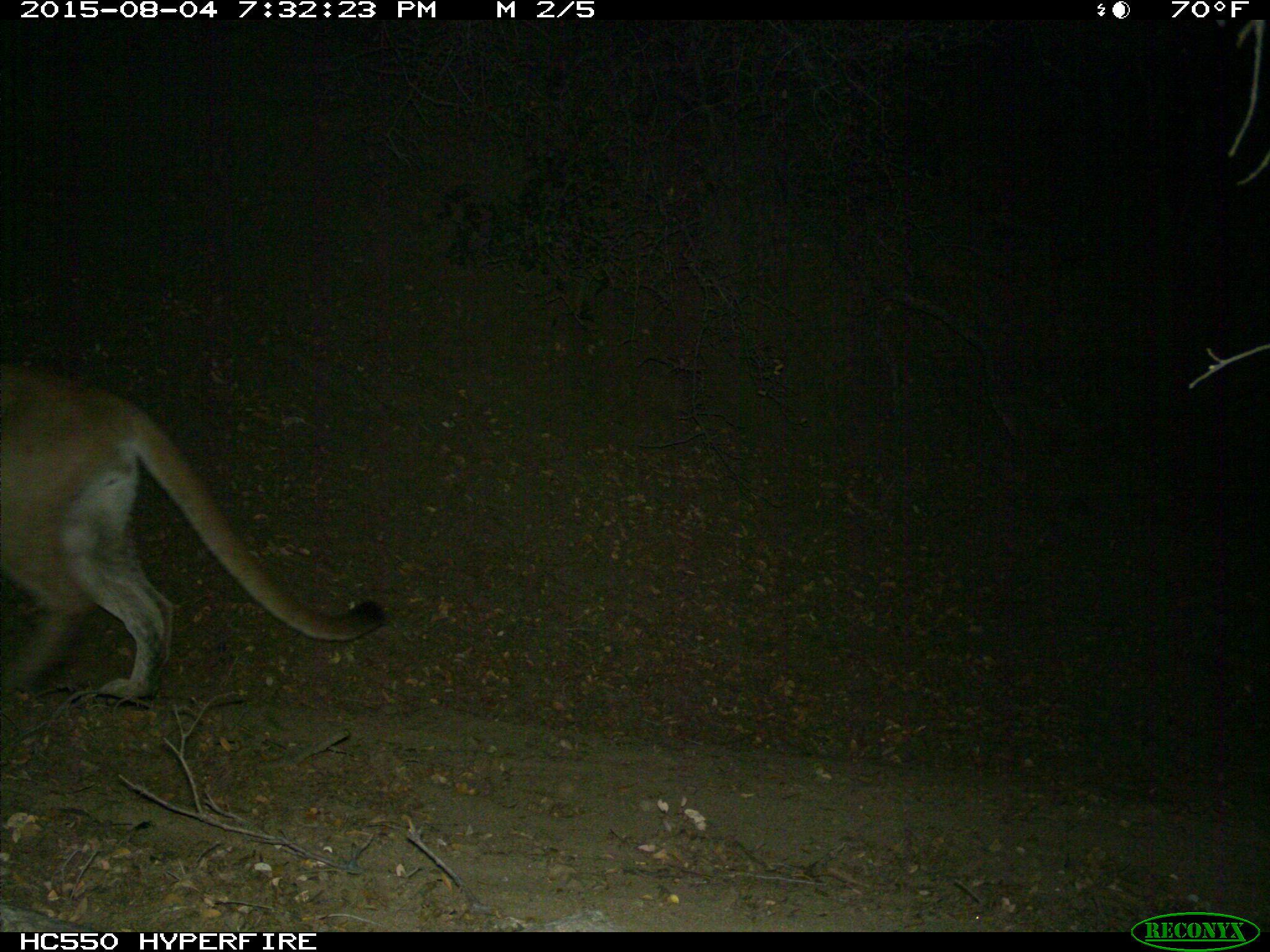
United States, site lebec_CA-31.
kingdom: Animalia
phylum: Chordata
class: Mammalia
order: Carnivora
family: Felidae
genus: Puma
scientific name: Puma concolor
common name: mountain lion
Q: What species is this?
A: Puma concolor (mountain lion).